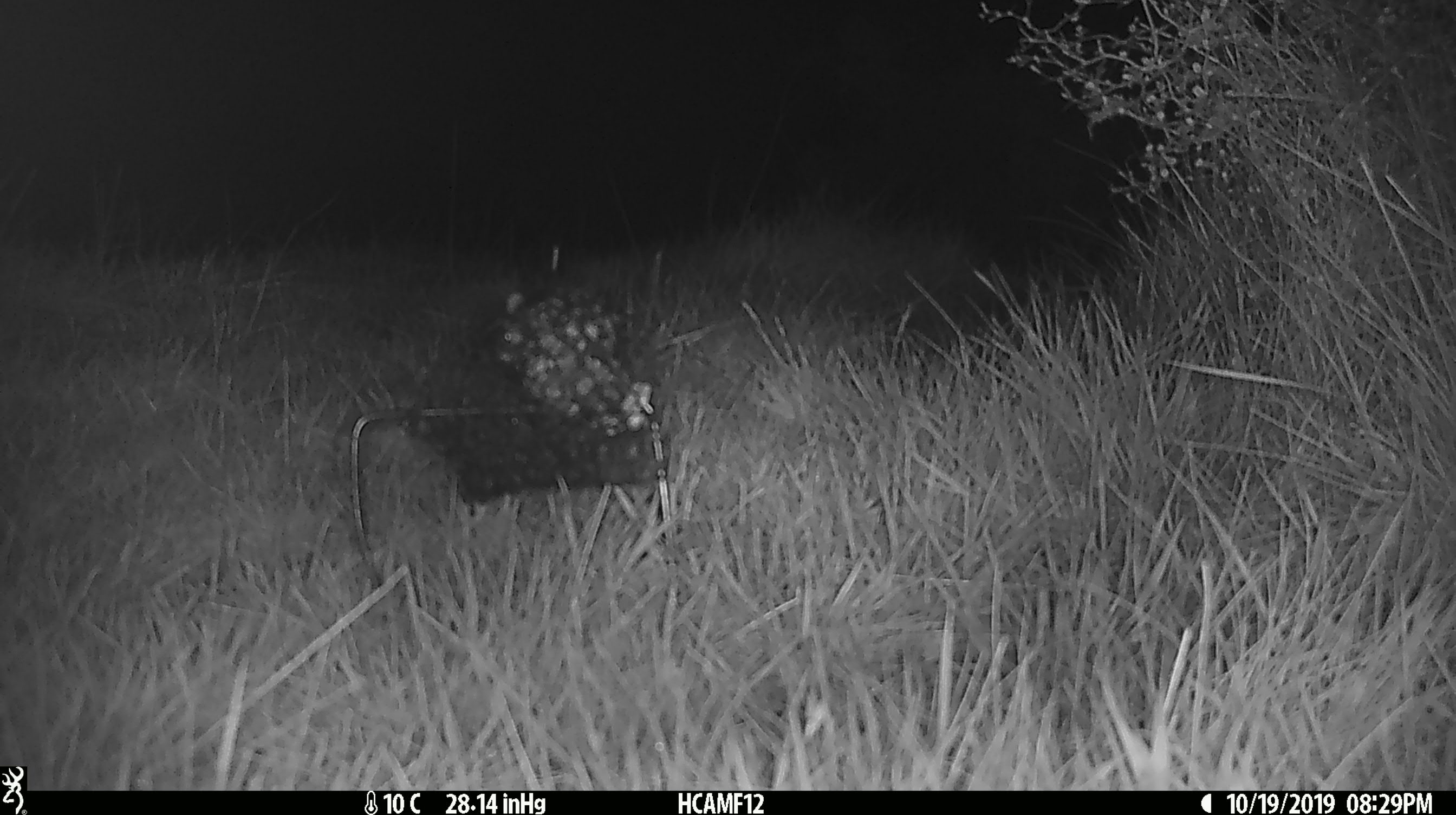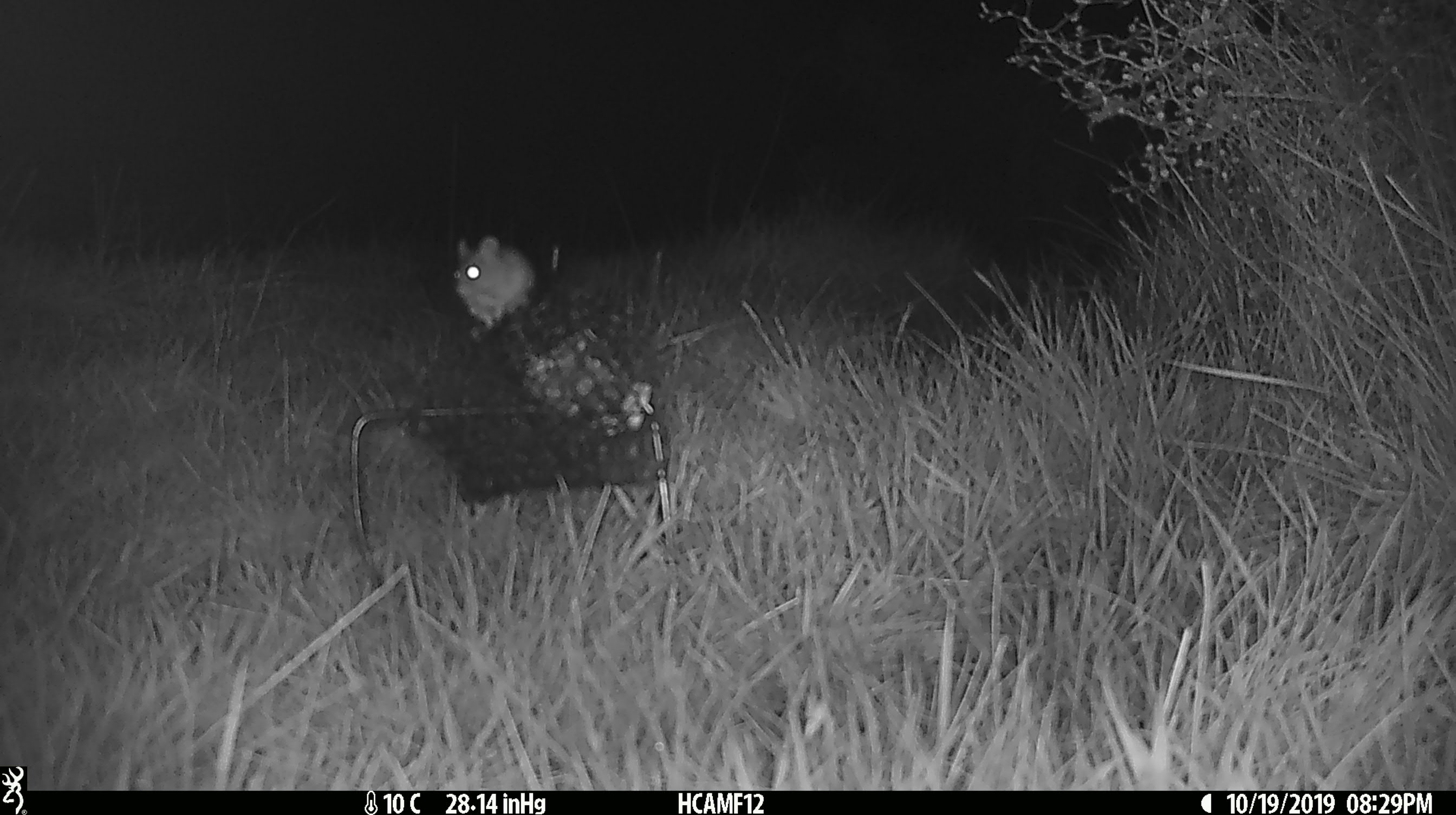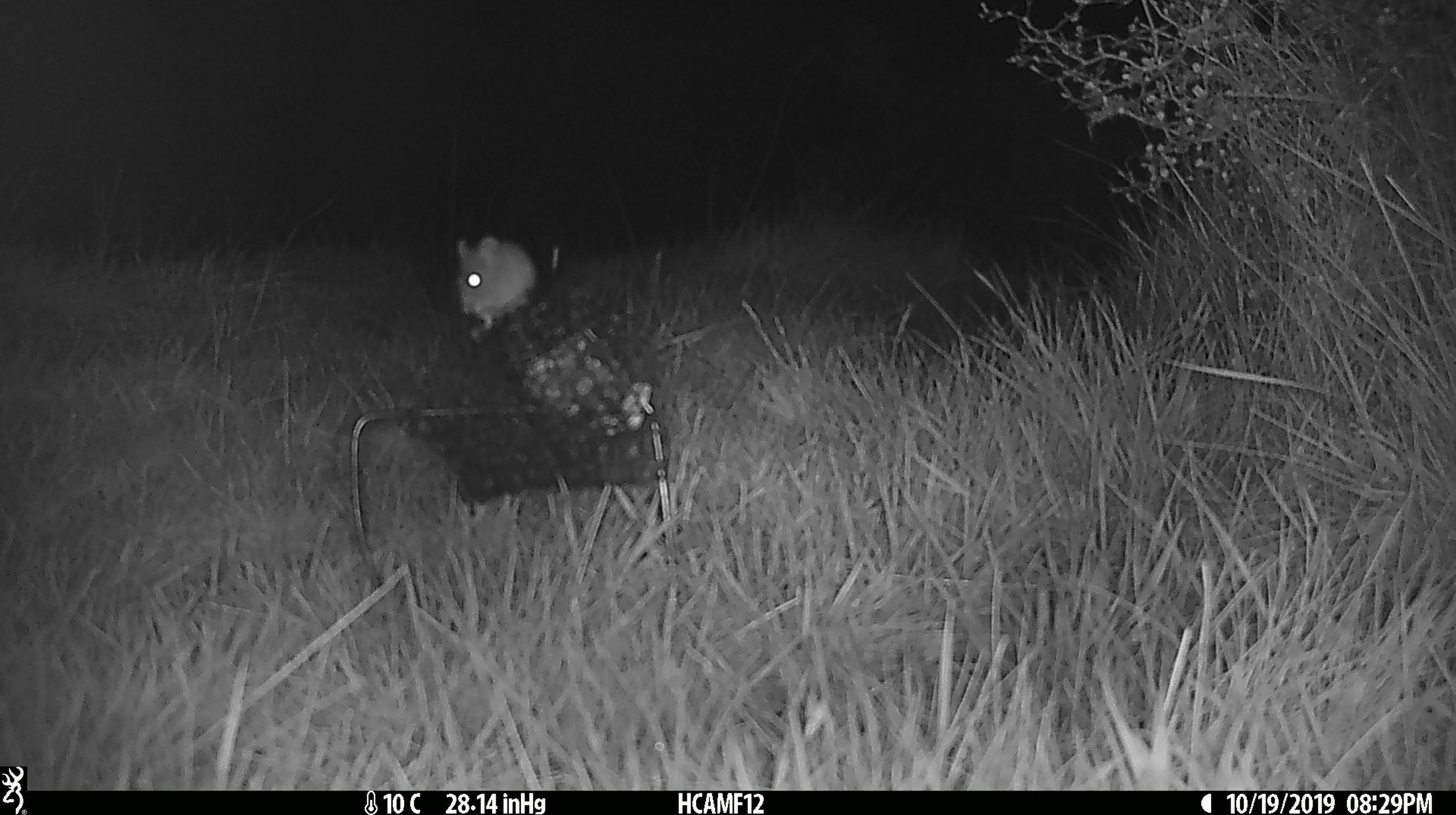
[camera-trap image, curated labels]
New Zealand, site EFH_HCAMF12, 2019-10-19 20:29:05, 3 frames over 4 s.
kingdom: Animalia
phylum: Chordata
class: Mammalia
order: Rodentia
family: Muridae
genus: Mus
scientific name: Mus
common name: mouse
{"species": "mouse (Mus)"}